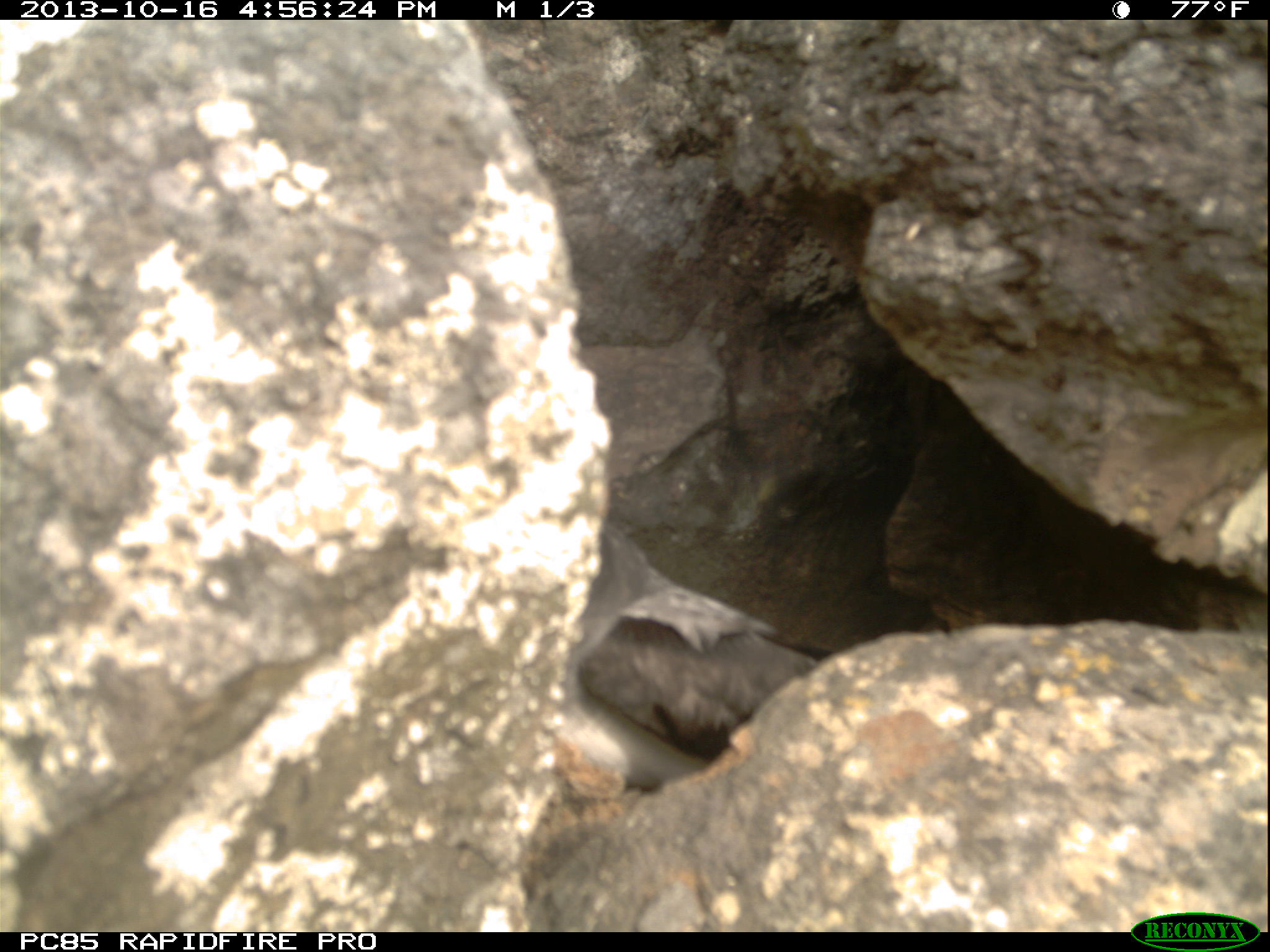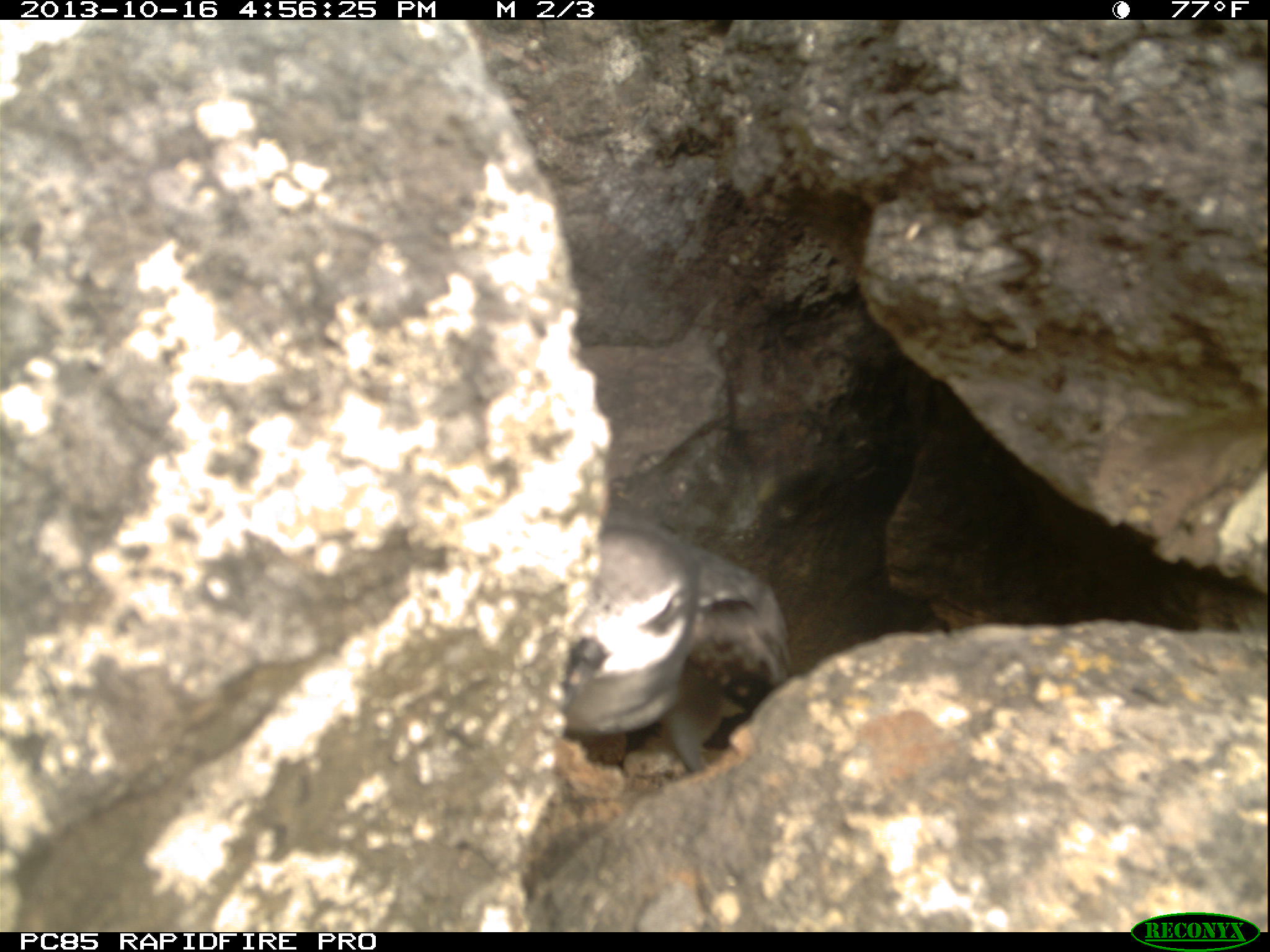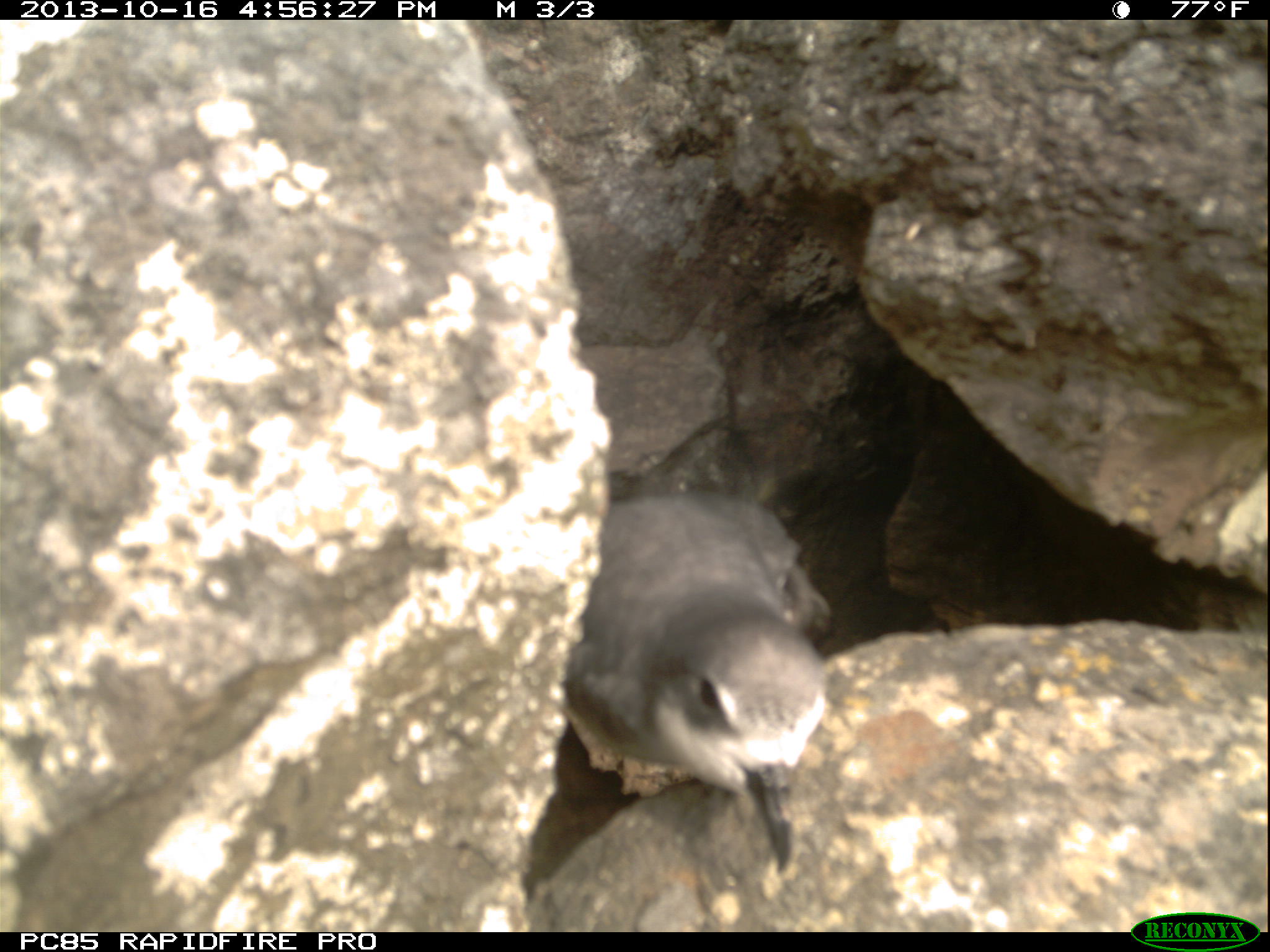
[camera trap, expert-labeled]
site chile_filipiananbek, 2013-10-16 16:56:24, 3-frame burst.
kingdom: Animalia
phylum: Chordata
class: Aves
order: Procellariiformes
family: Procellariidae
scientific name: Procellariidae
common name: petrel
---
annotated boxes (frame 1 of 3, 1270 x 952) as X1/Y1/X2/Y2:
petrel: 549/520/815/787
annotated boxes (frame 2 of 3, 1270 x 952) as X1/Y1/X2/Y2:
petrel: 559/518/792/778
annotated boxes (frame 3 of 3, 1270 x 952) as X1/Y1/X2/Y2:
petrel: 513/487/834/925